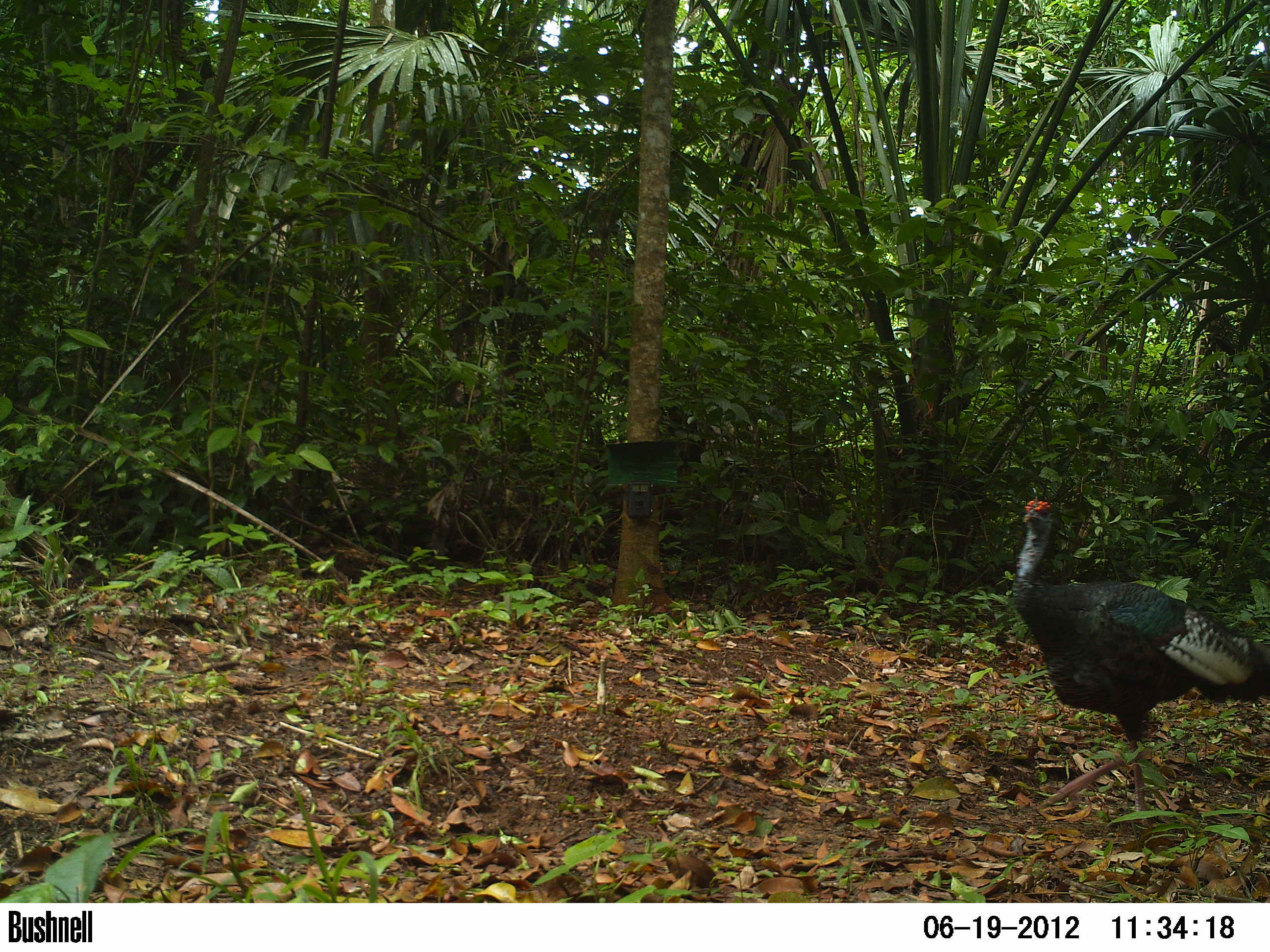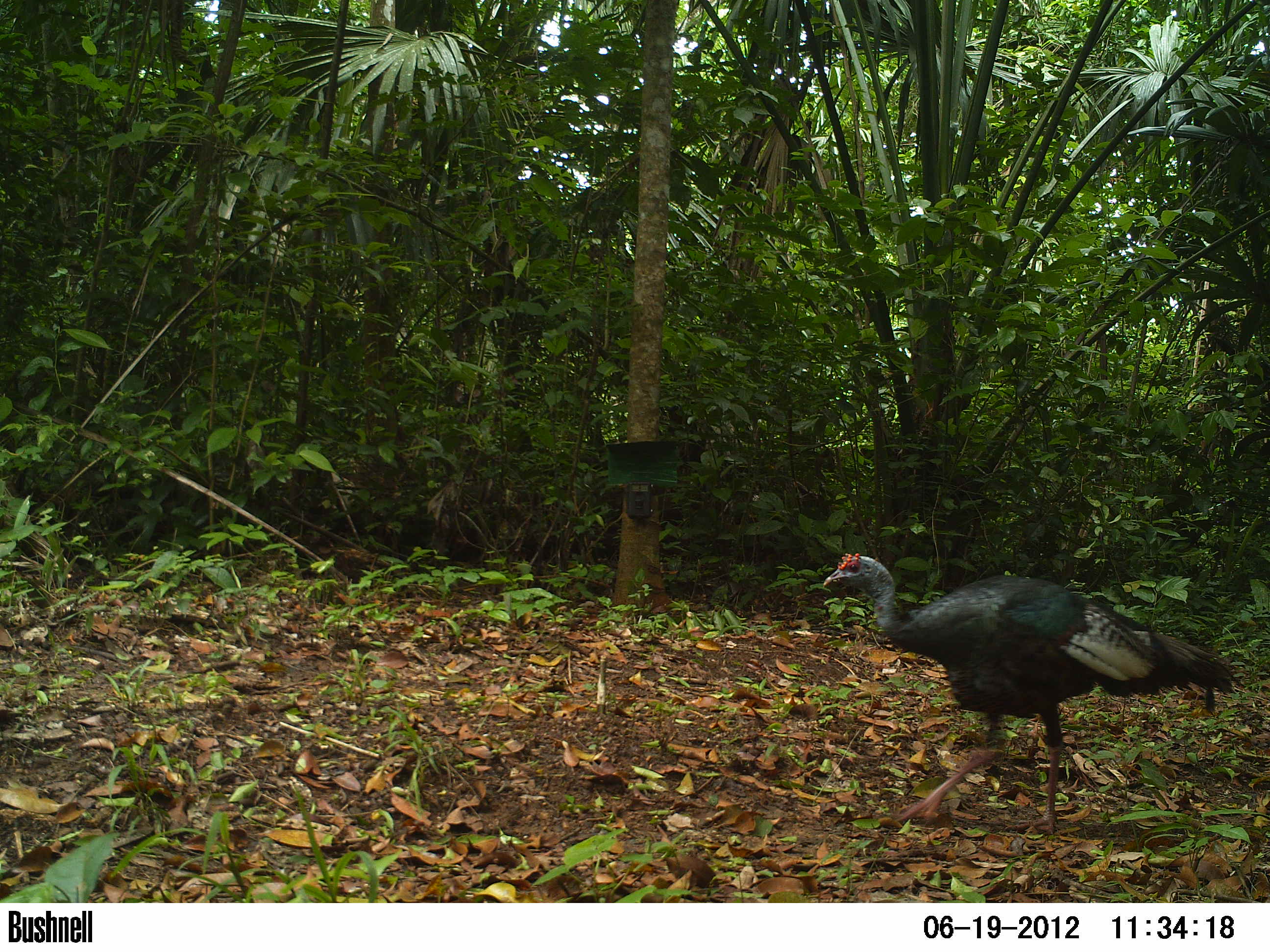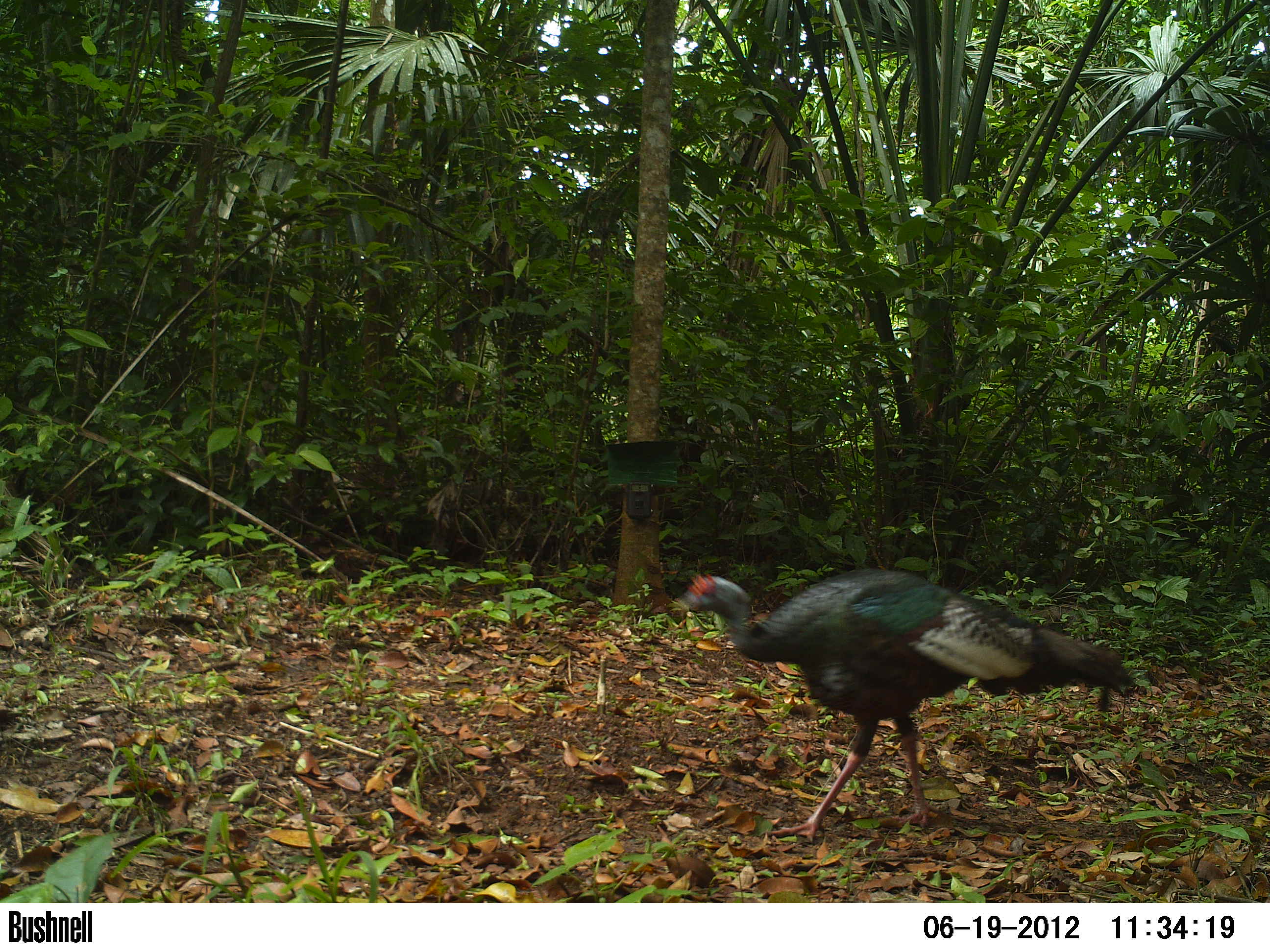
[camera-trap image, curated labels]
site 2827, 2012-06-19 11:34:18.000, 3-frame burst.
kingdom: Animalia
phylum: Chordata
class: Aves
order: Galliformes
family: Phasianidae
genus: Meleagris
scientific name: Meleagris ocellata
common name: ocellated turkey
Meleagris ocellata (ocellated turkey), count 1, age adult.